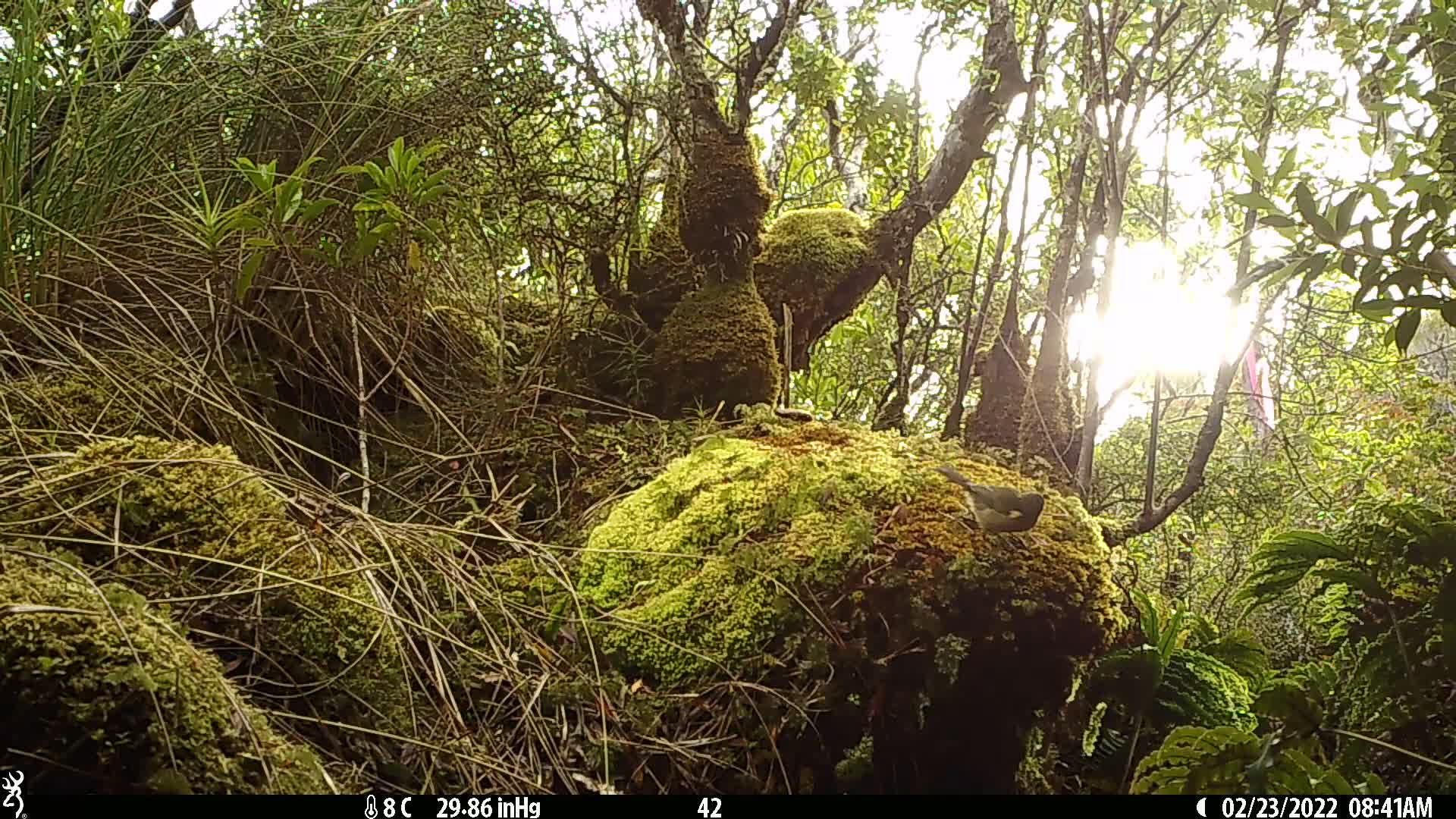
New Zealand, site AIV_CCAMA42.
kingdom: Animalia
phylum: Chordata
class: Aves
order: Passeriformes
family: Meliphagidae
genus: Anthornis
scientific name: Anthornis melanura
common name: new zealand bellbird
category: bellbird